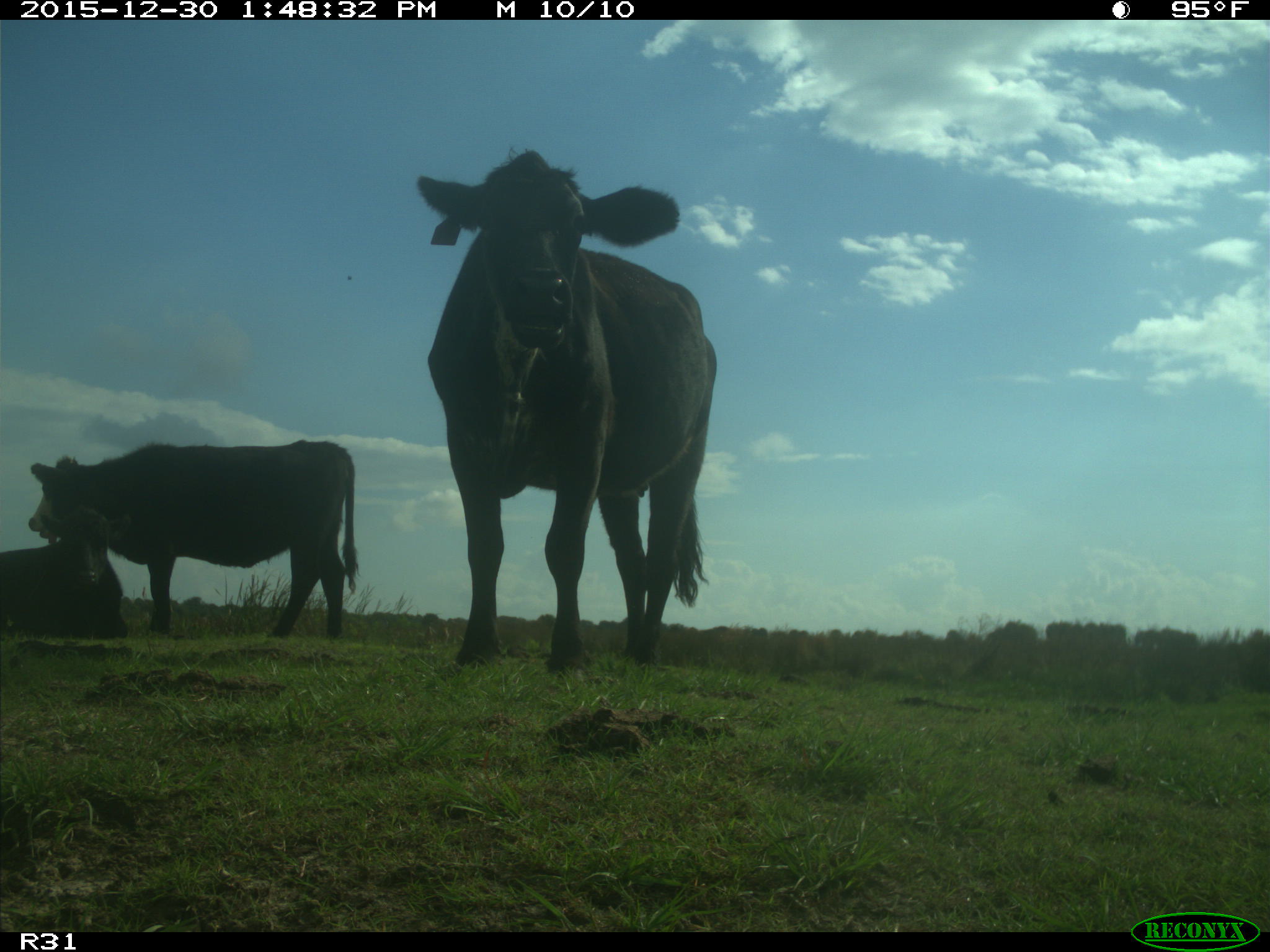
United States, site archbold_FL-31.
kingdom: Animalia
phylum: Chordata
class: Mammalia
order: Artiodactyla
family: Bovidae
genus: Bos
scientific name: Bos taurus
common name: domestic cow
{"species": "Bos taurus (domestic cow)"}